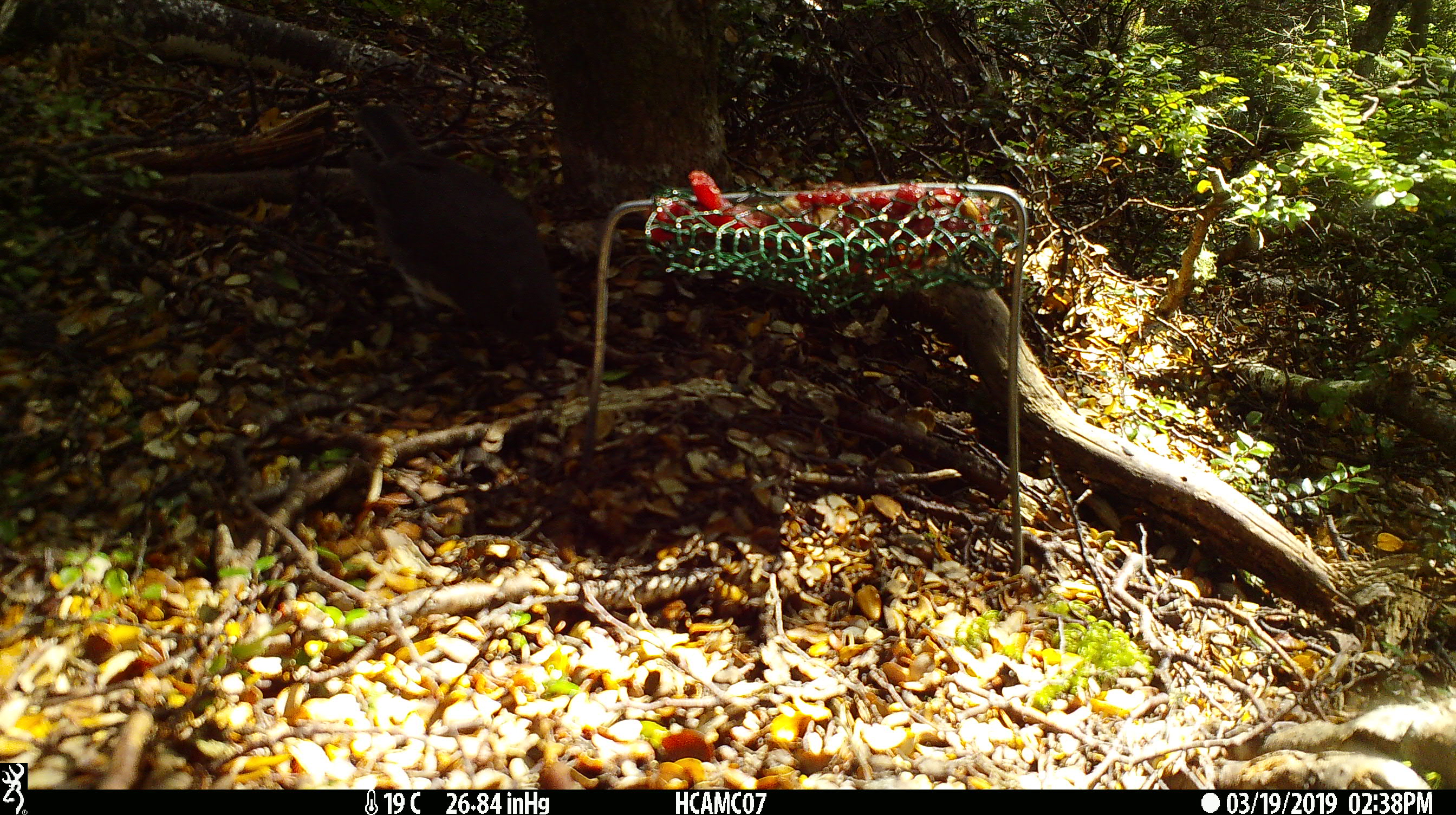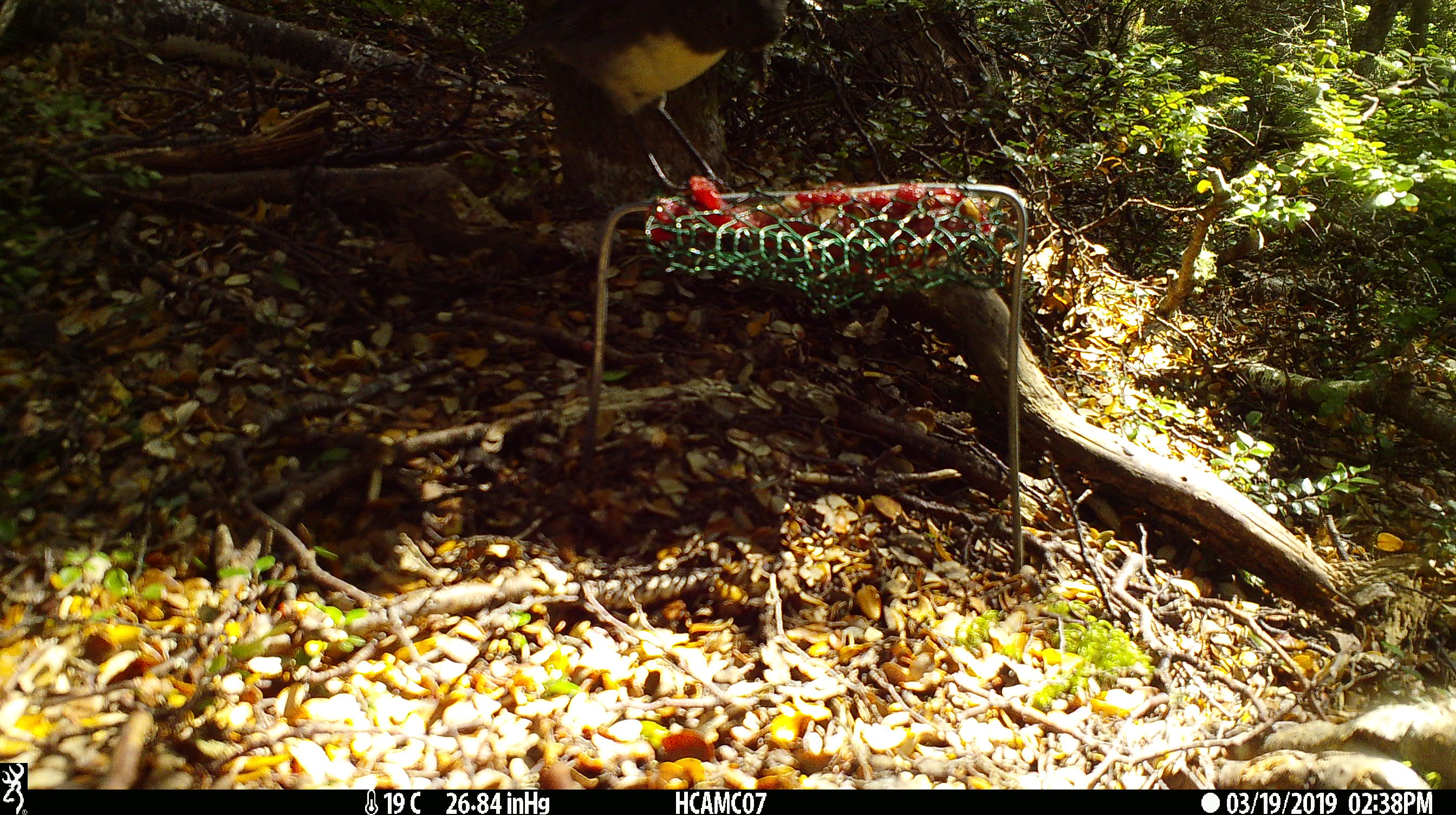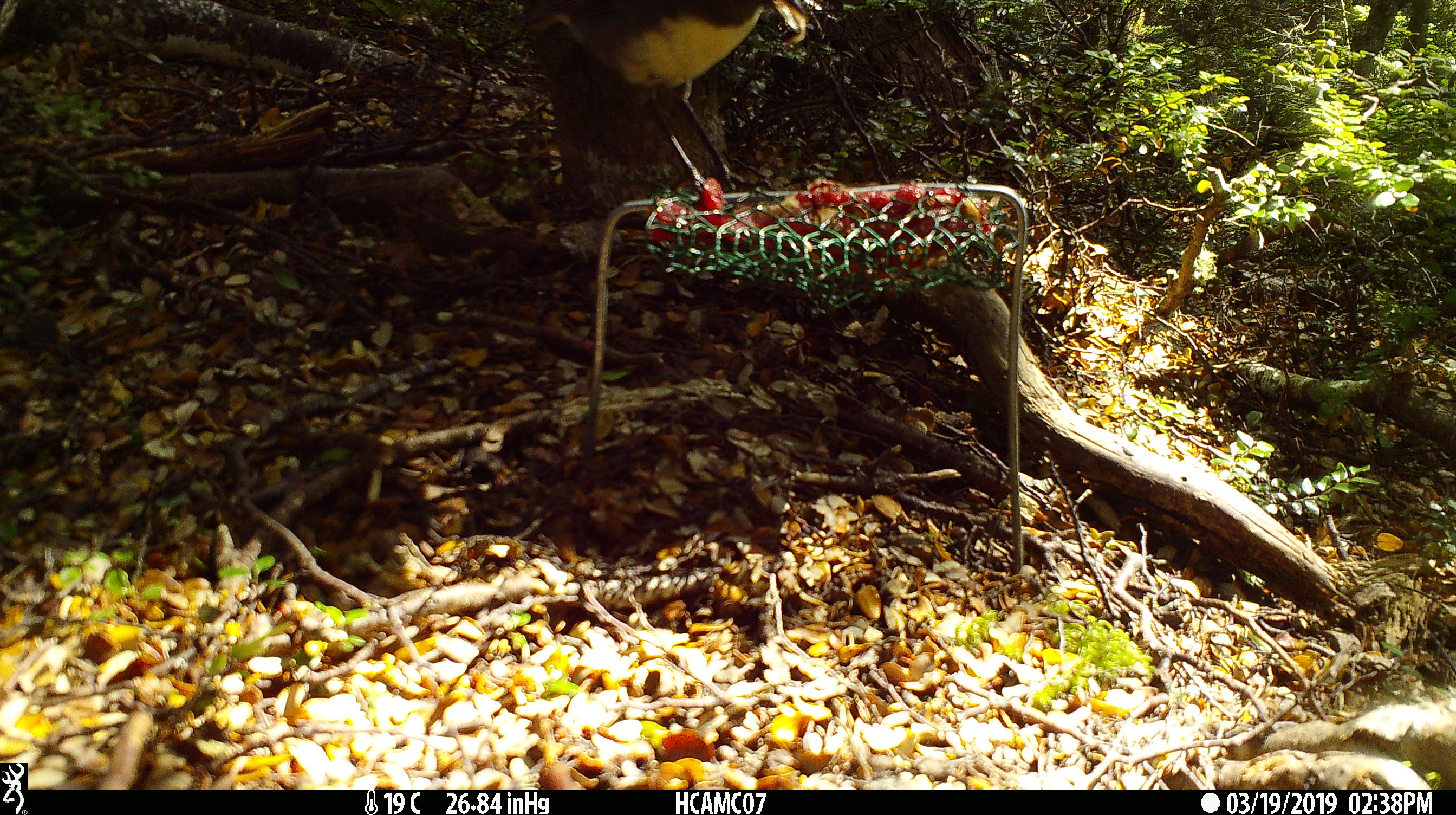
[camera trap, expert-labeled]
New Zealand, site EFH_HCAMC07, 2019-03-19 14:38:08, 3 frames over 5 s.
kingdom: Animalia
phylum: Chordata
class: Aves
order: Passeriformes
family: Petroicidae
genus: Petroica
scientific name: Petroica australis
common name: new zealand robin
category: robin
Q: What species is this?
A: Robin (new zealand robin) (Petroica australis).